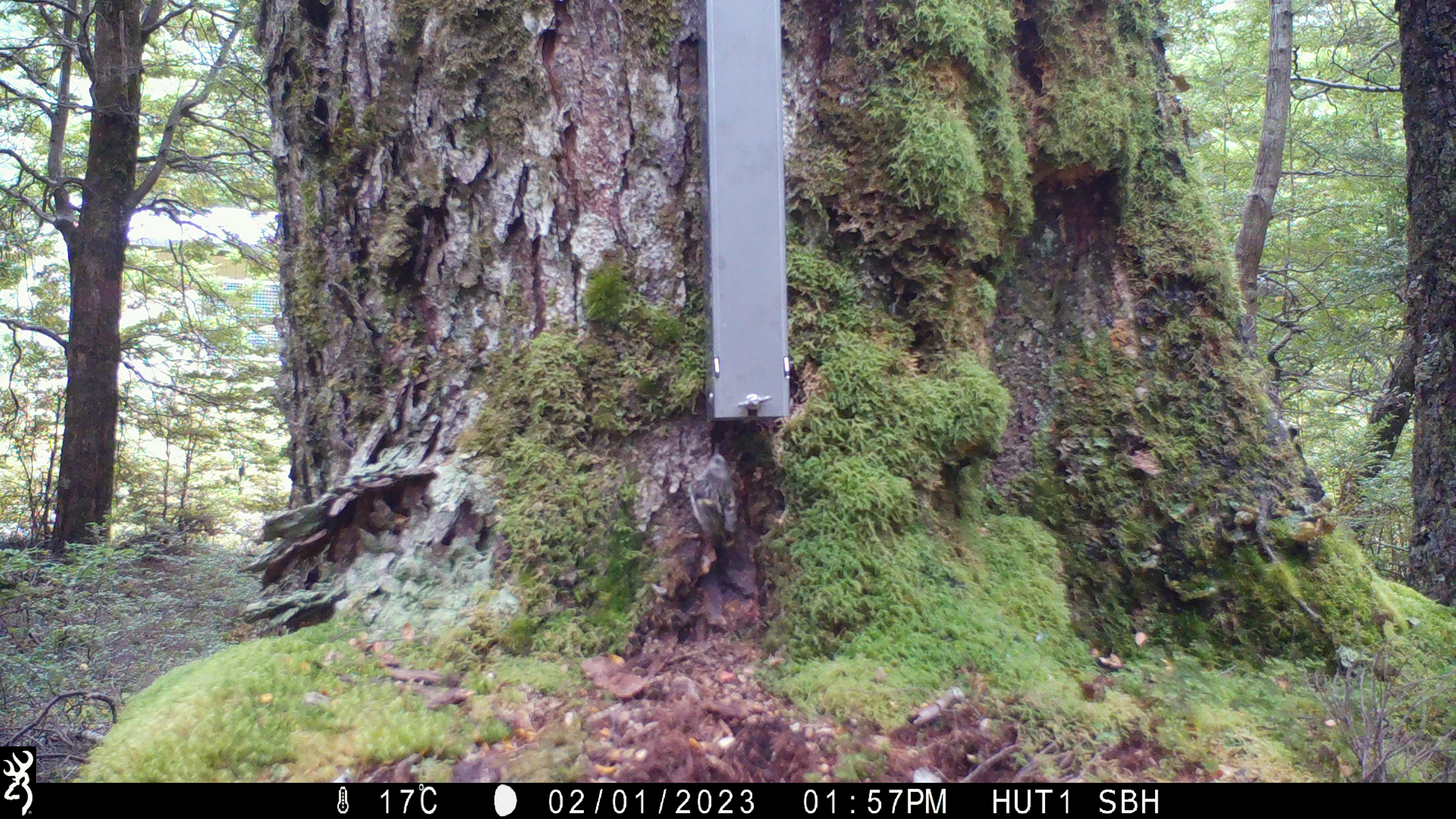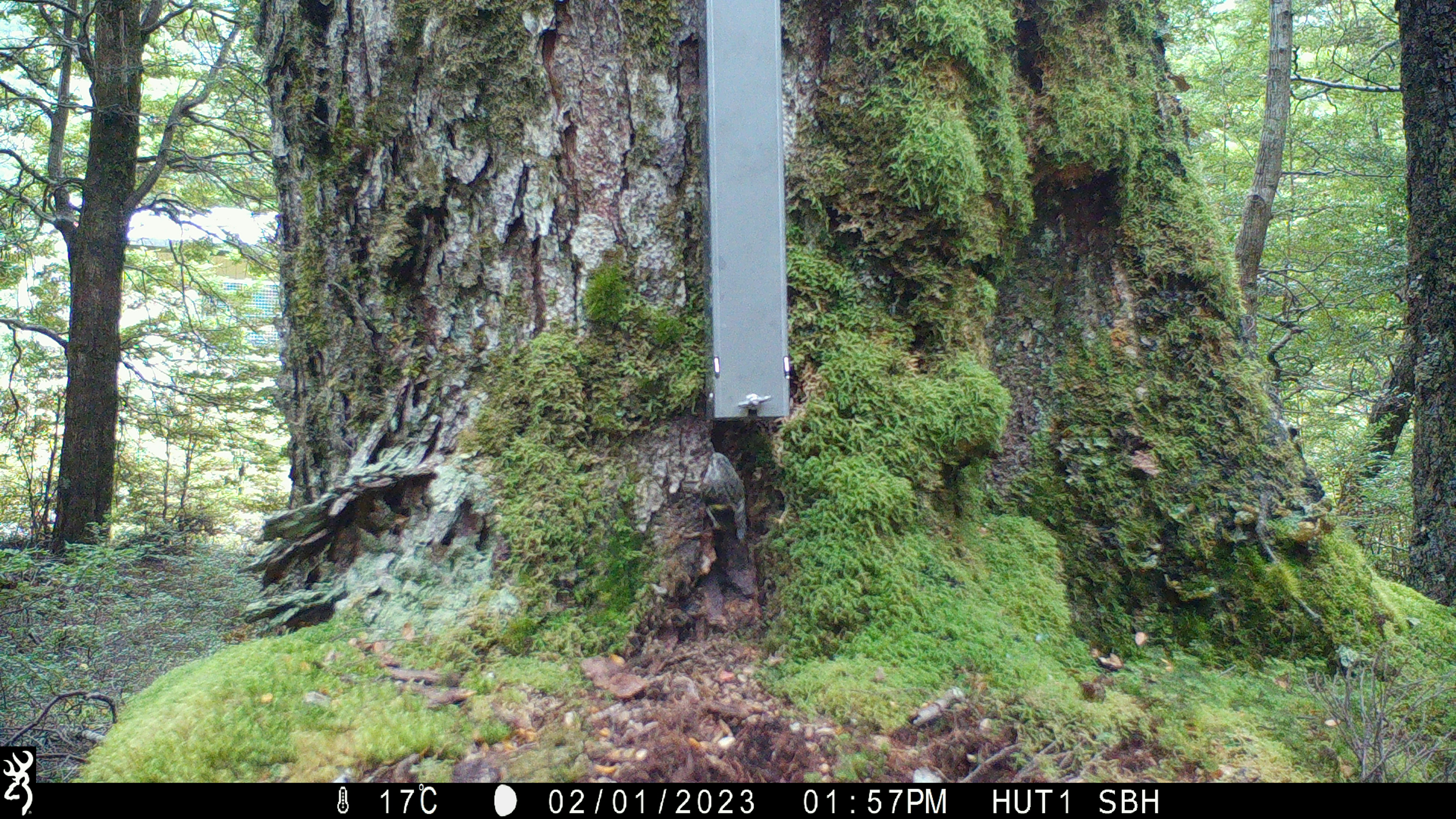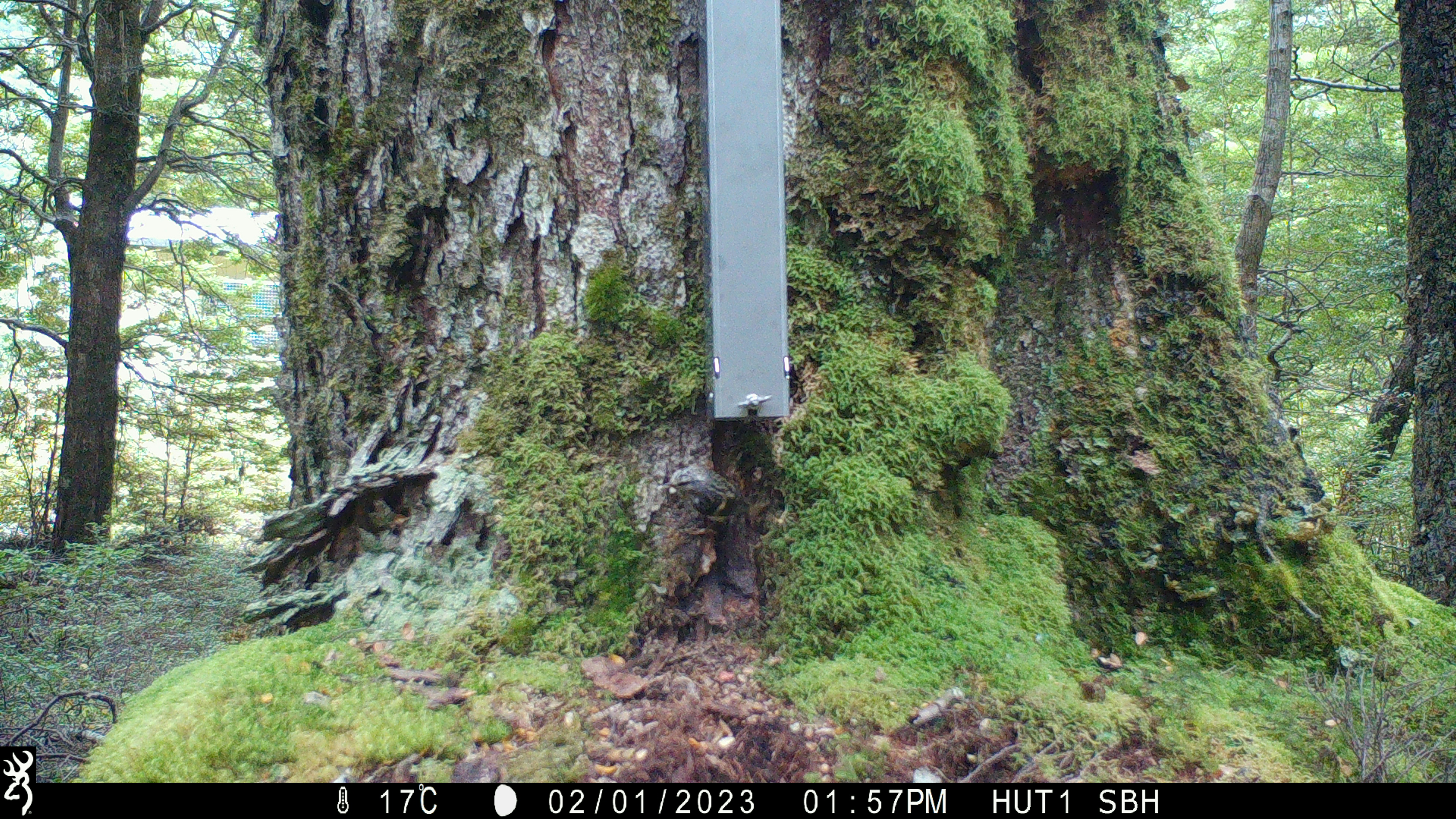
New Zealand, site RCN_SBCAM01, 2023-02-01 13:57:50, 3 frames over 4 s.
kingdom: Animalia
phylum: Chordata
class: Aves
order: Passeriformes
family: Acanthisittidae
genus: Acanthisitta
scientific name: Acanthisitta chloris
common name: rifleman